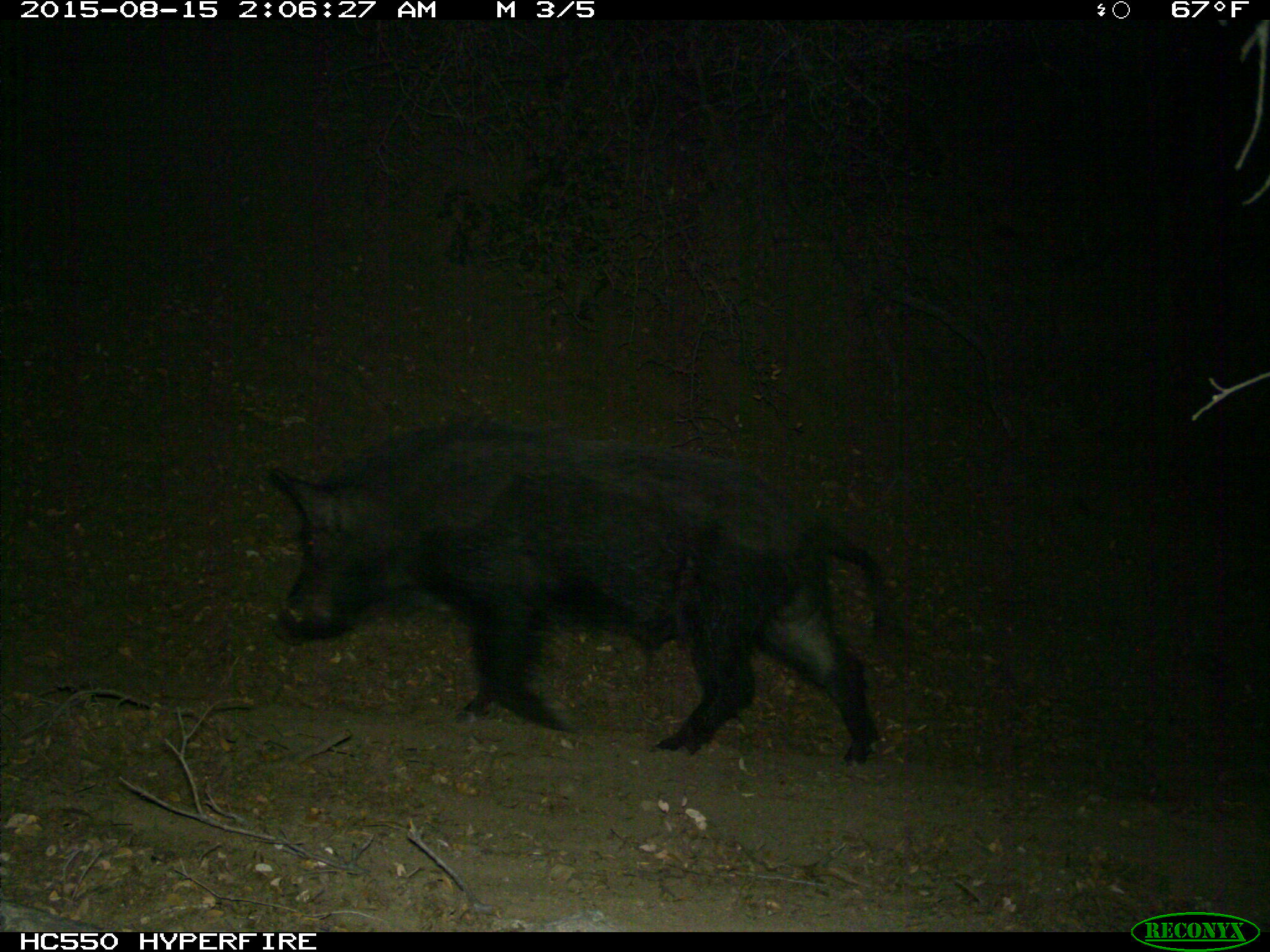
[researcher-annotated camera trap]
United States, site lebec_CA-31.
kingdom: Animalia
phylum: Chordata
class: Mammalia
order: Artiodactyla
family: Suidae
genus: Sus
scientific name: Sus scrofa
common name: wild boar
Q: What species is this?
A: Sus scrofa (wild boar).